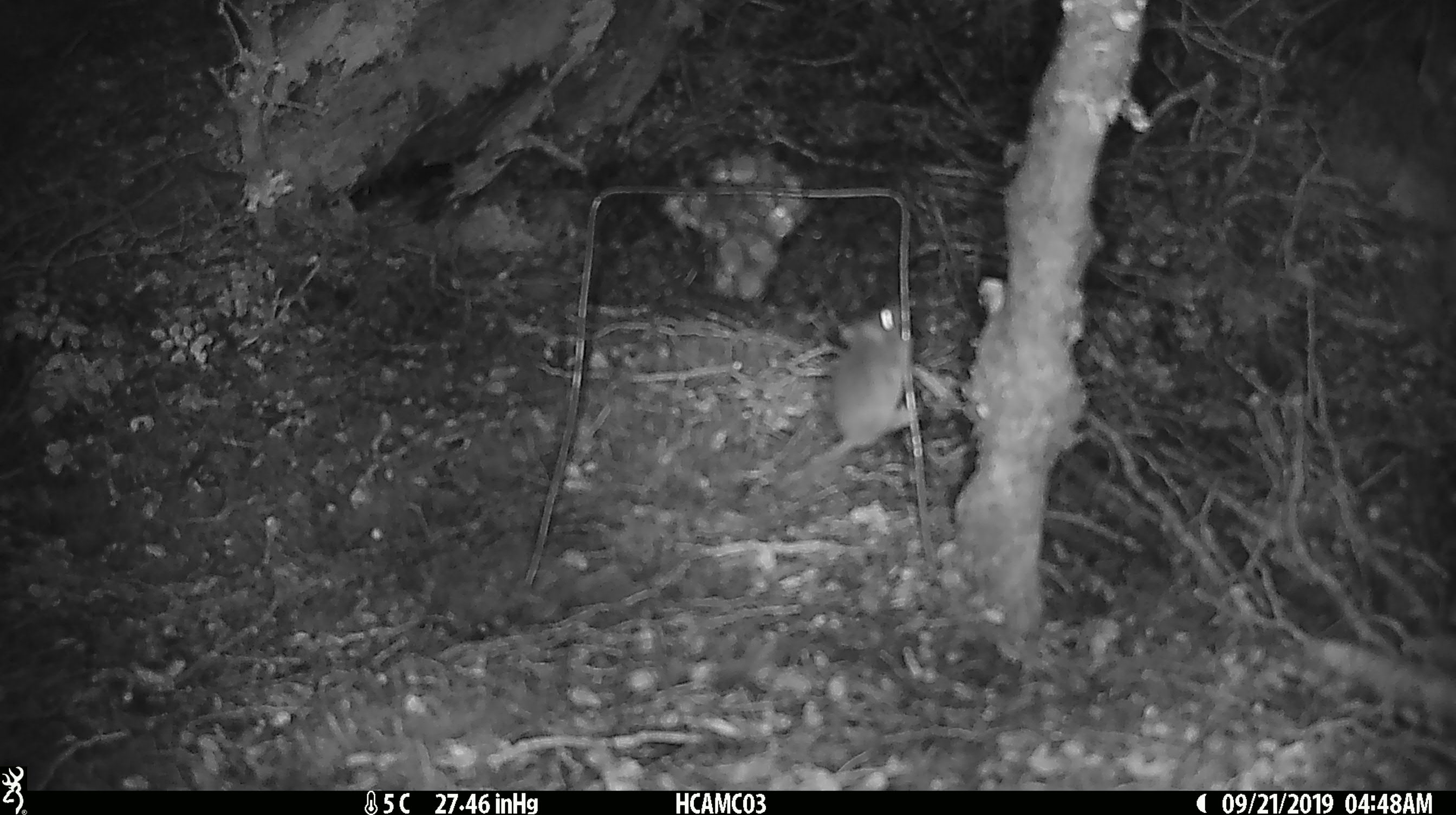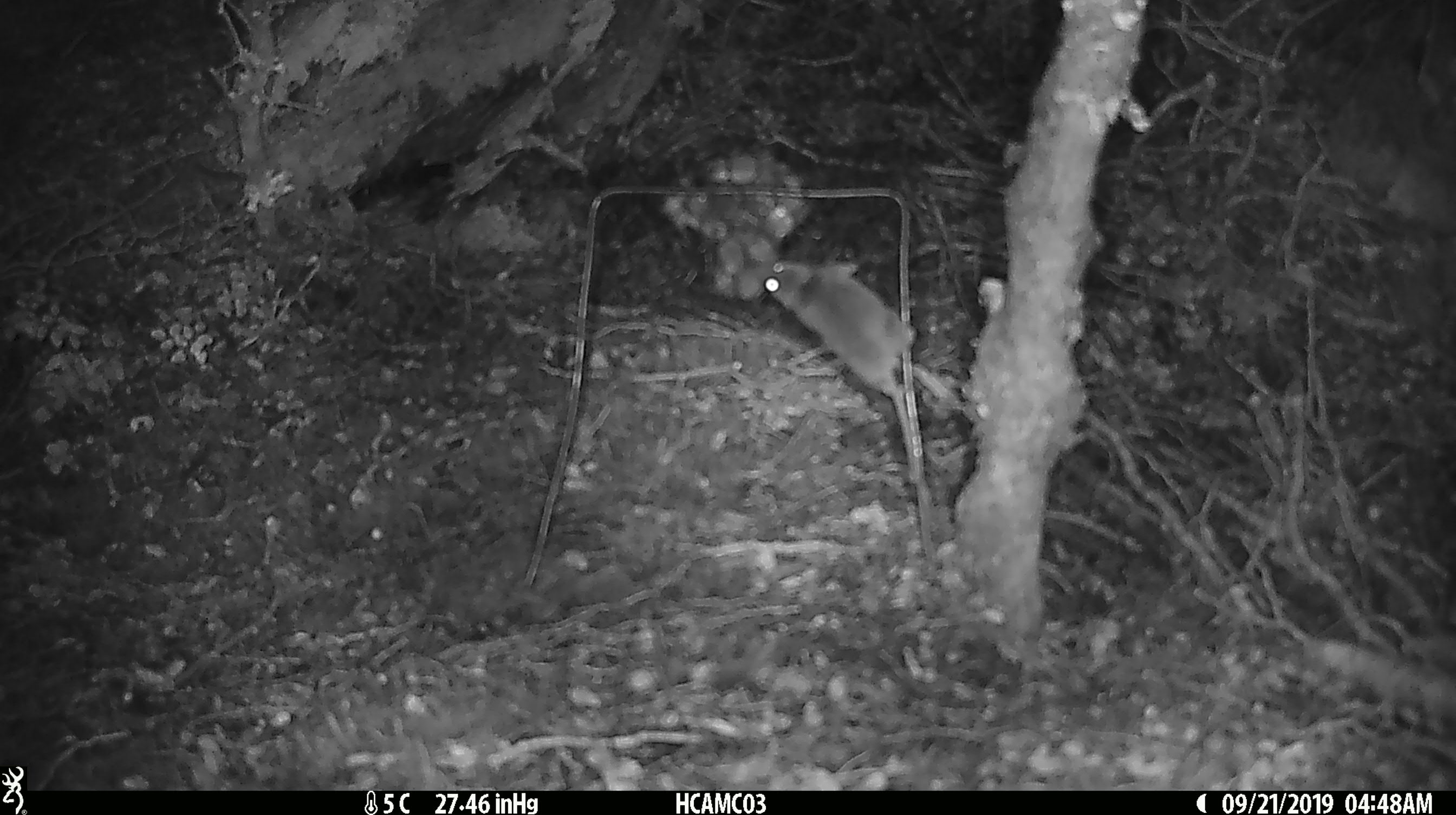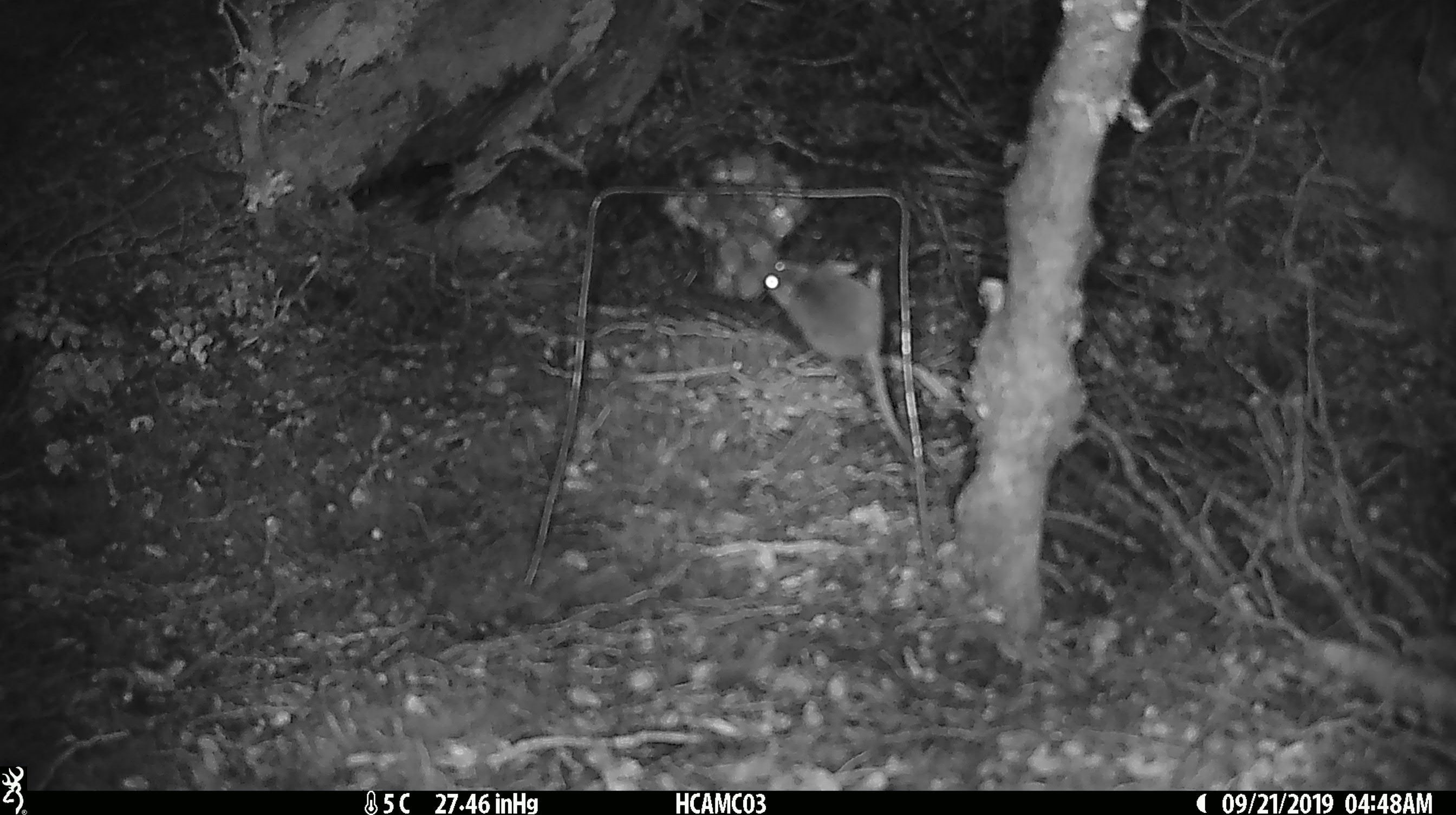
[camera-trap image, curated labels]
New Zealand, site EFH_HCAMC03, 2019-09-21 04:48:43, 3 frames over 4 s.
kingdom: Animalia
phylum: Chordata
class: Mammalia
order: Rodentia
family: Muridae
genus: Mus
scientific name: Mus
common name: mouse